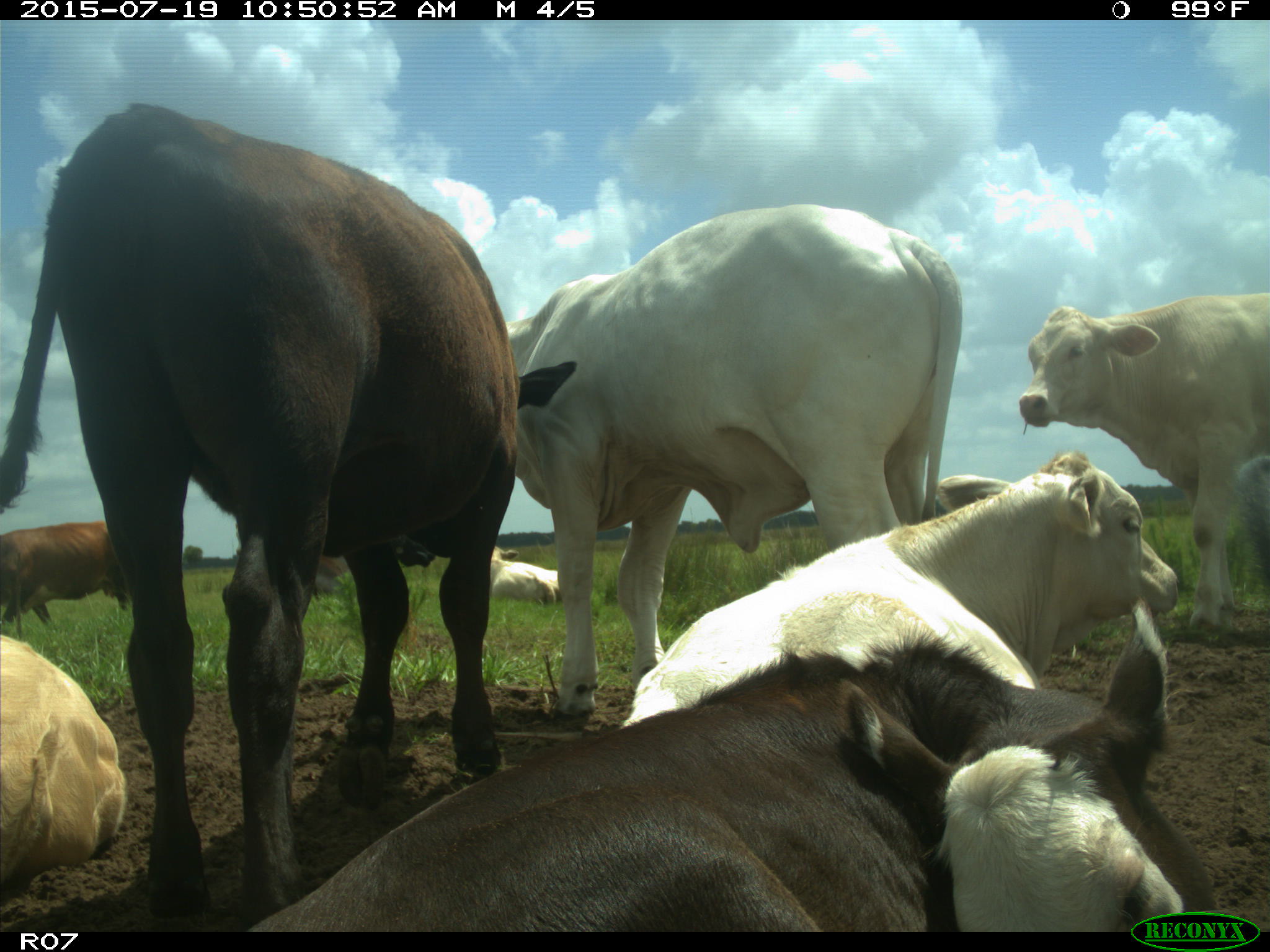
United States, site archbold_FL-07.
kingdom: Animalia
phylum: Chordata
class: Mammalia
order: Artiodactyla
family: Bovidae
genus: Bos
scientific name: Bos taurus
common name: domestic cow